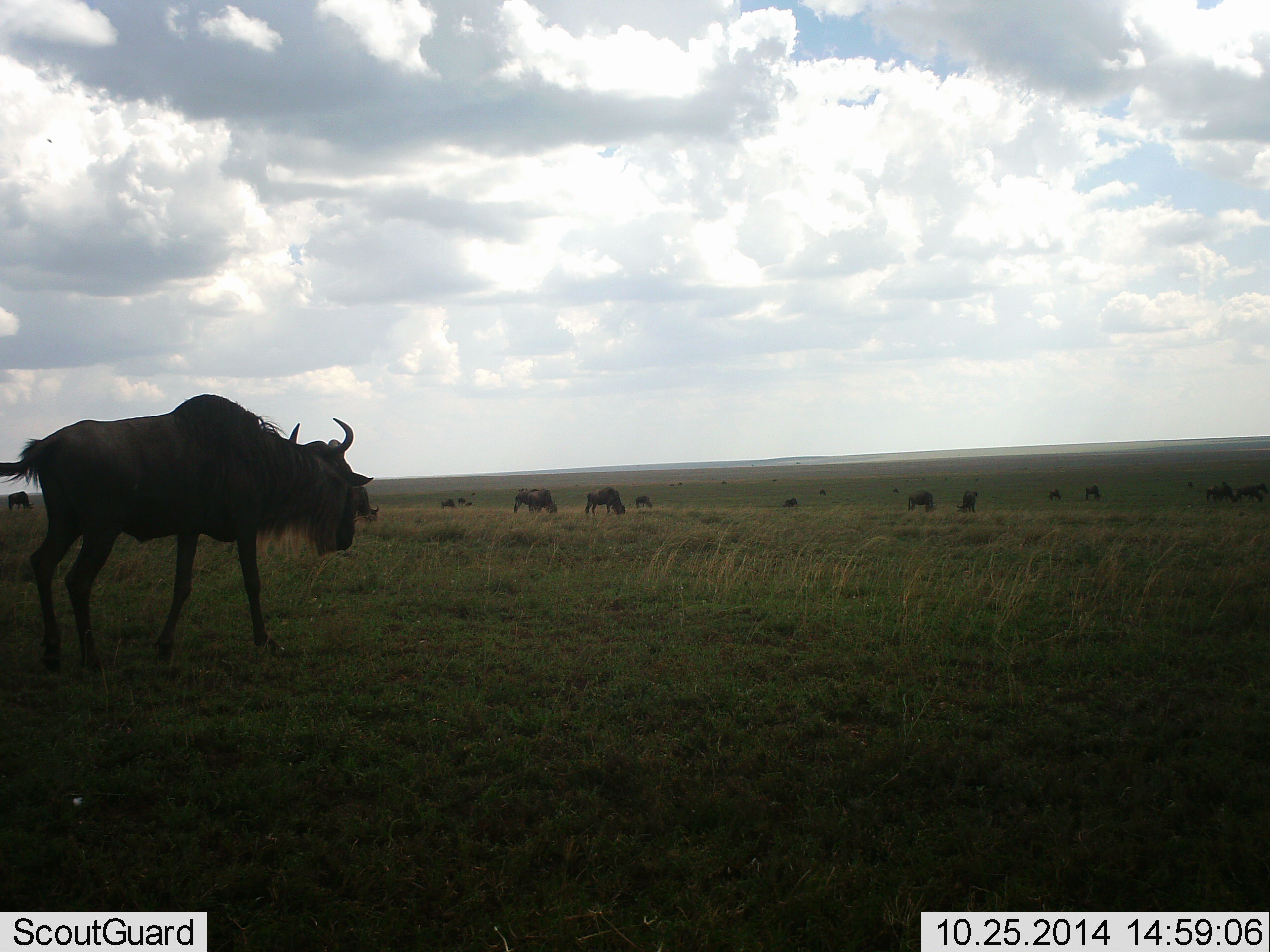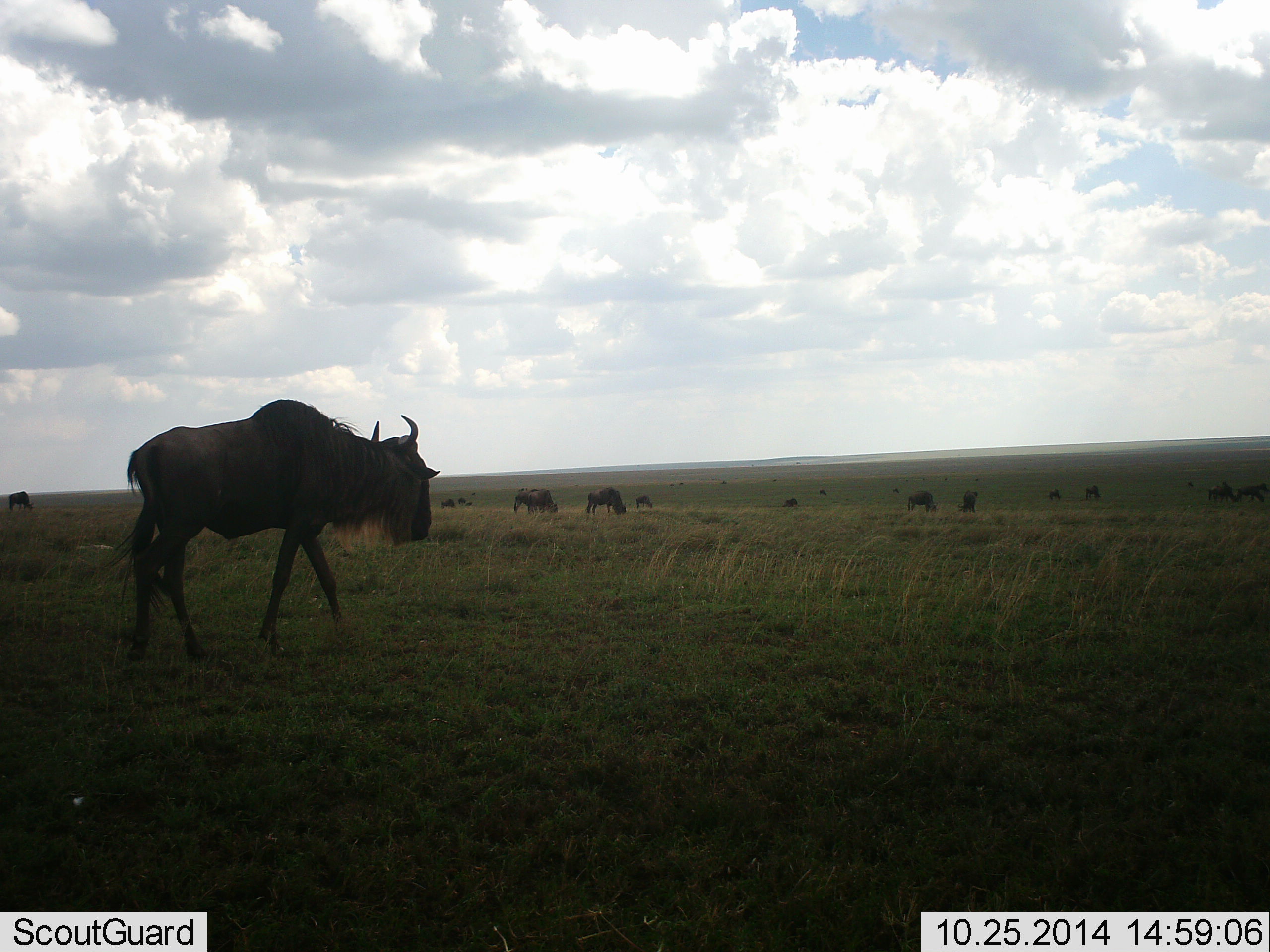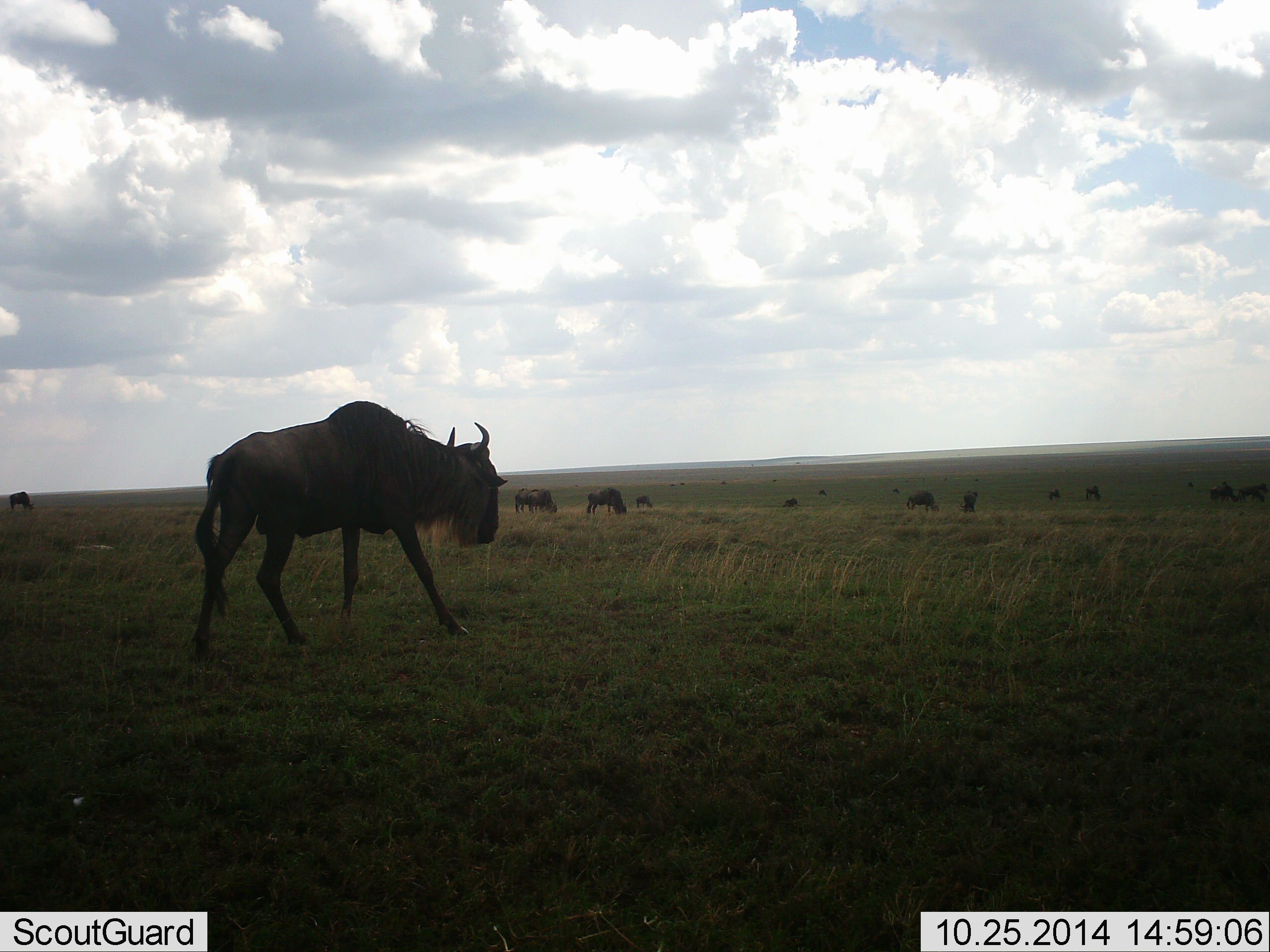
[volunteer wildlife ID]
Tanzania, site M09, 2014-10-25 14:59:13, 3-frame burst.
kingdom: Animalia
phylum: Chordata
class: Mammalia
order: Artiodactyla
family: Bovidae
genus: Connochaetes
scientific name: Connochaetes taurinus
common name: blue wildebeest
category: wildebeest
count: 11-50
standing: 10%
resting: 0%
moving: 80%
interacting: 0%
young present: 0%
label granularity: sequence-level